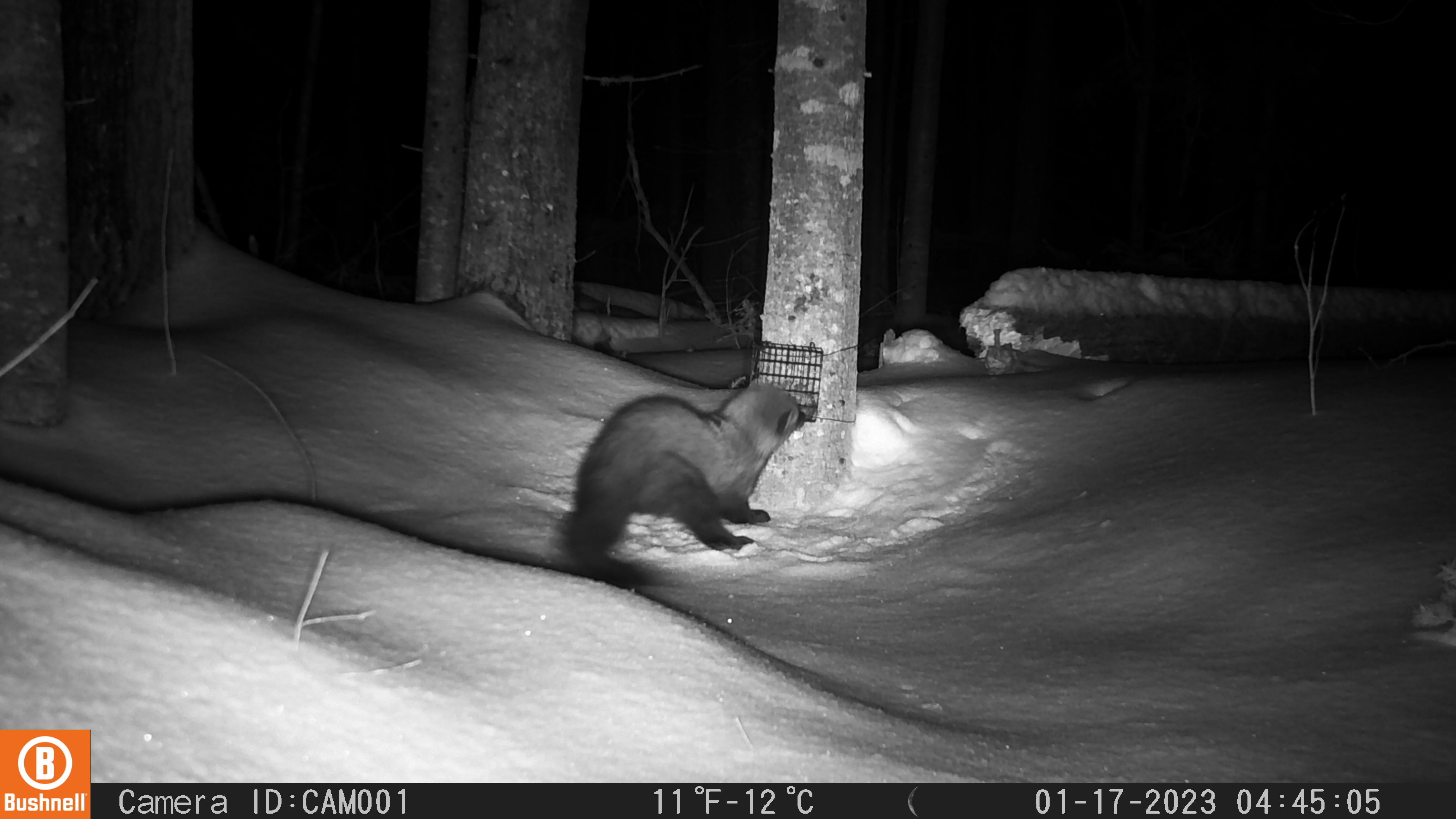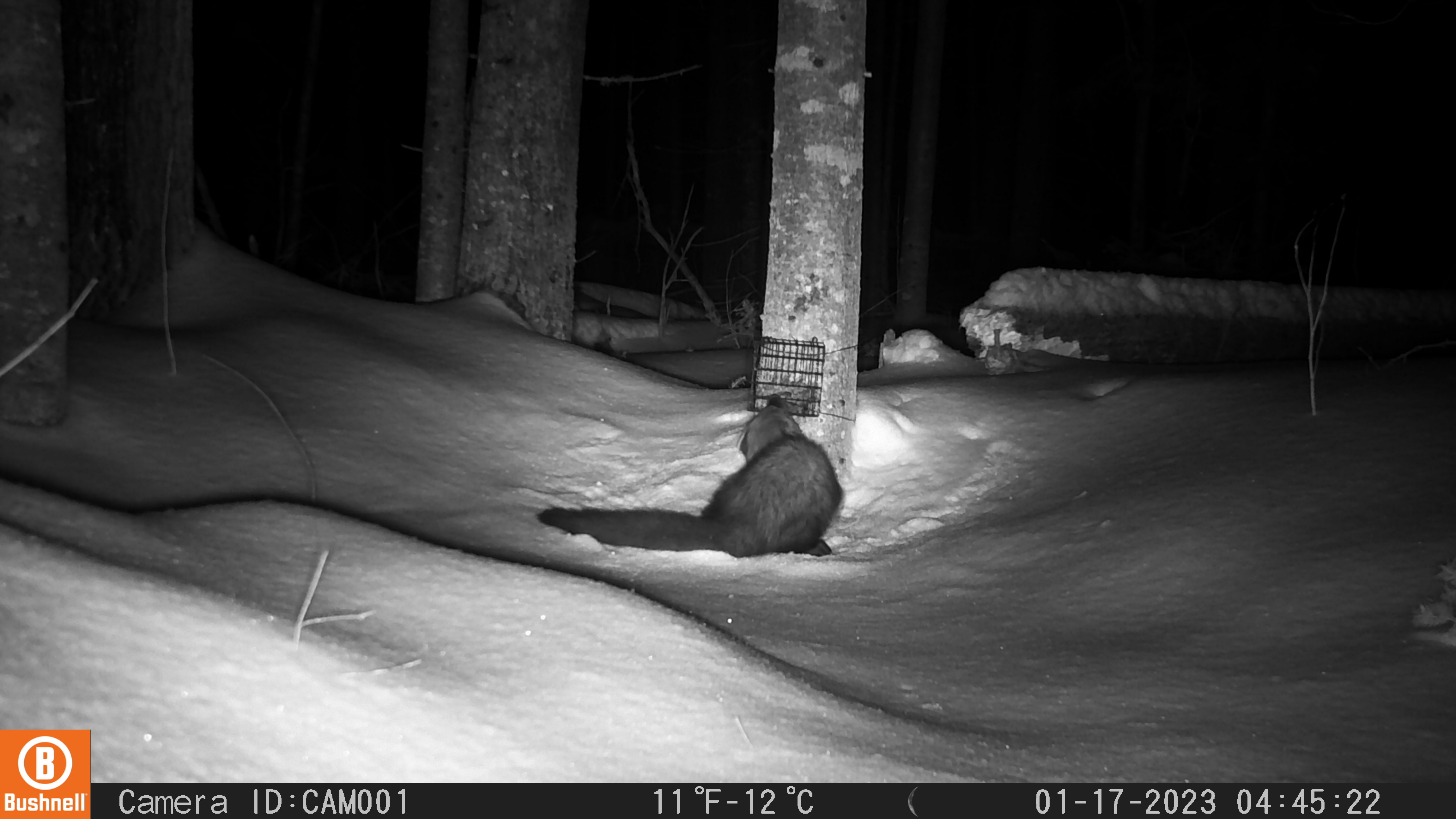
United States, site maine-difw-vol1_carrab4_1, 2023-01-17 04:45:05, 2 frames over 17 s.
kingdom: Animalia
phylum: Chordata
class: Mammalia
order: Carnivora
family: Mustelidae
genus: Pekania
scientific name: Pekania pennanti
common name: fisher